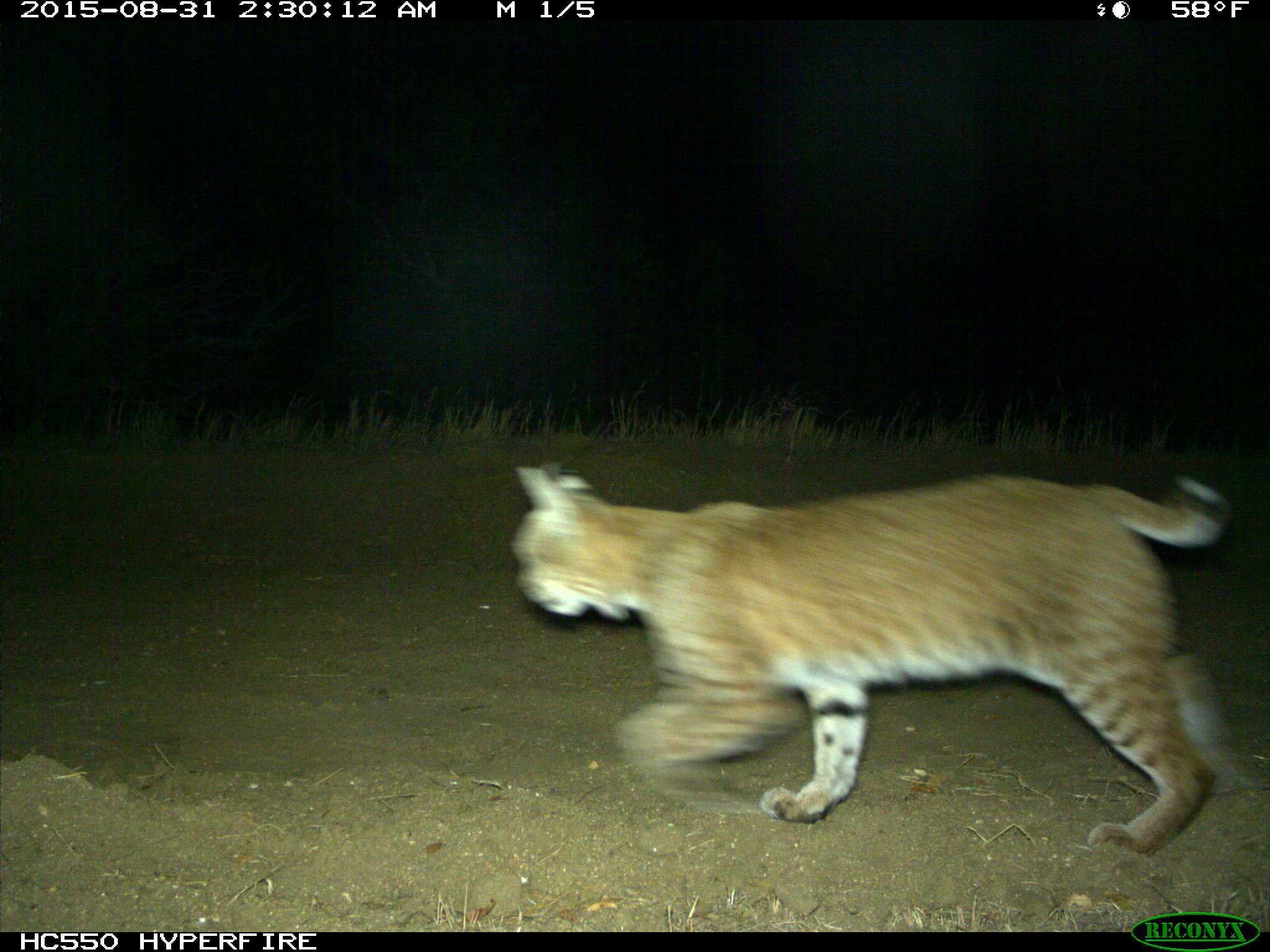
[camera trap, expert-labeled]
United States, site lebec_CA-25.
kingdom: Animalia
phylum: Chordata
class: Mammalia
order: Carnivora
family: Felidae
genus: Lynx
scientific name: Lynx rufus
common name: bobcat